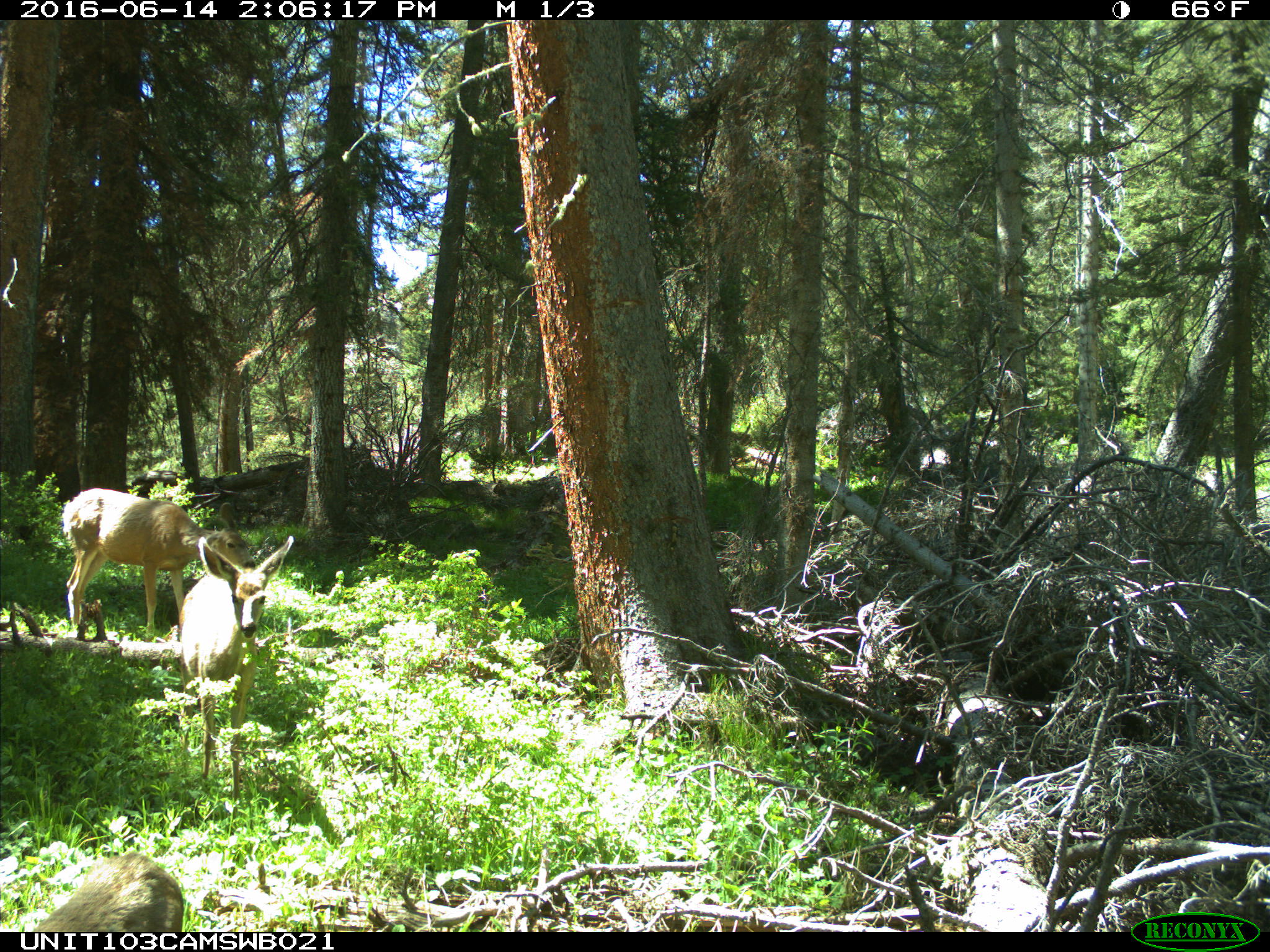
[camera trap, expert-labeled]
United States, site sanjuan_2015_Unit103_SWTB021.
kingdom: Animalia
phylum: Chordata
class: Mammalia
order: Artiodactyla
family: Cervidae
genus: Odocoileus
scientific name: Odocoileus hemionus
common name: mule deer